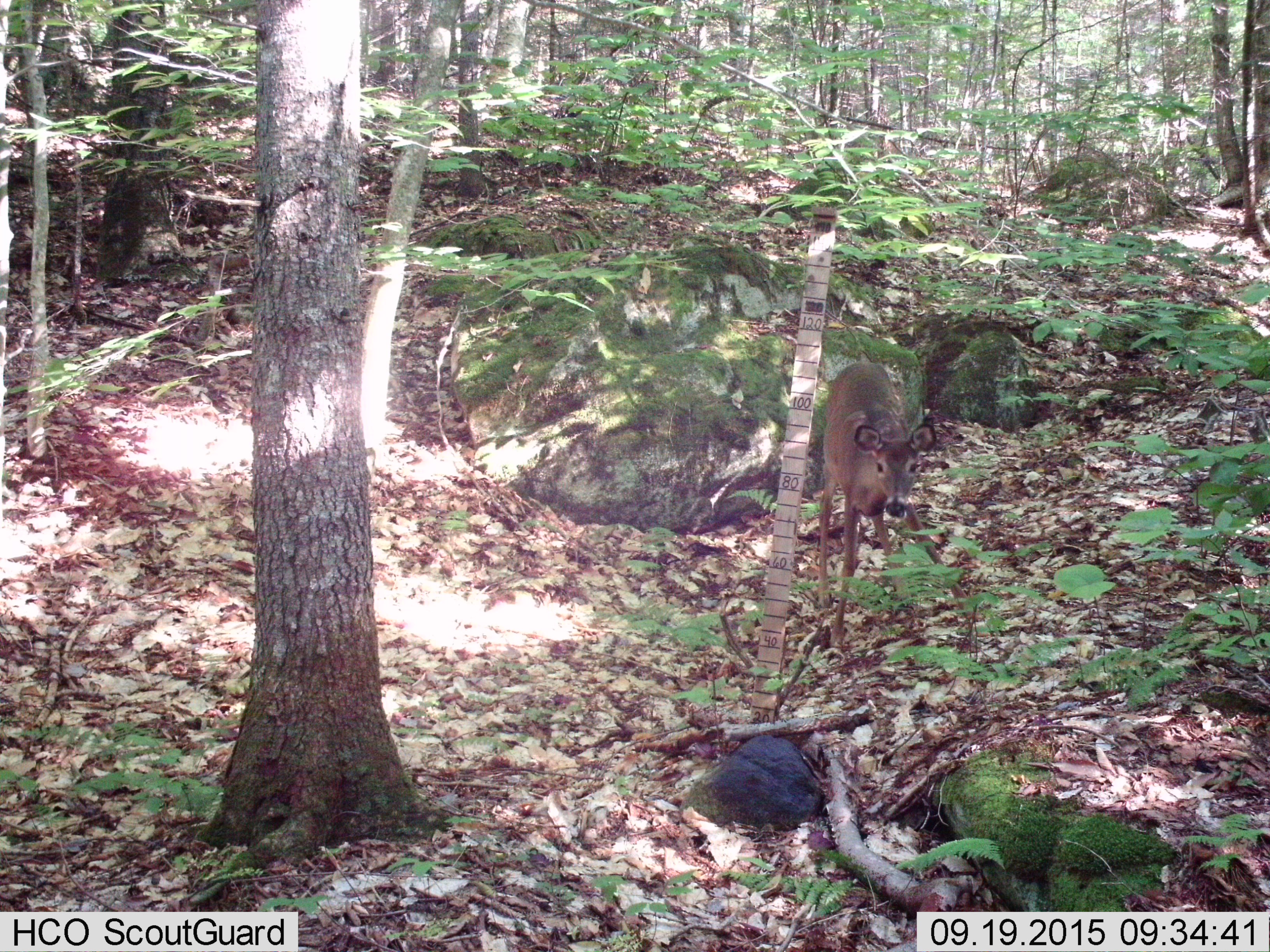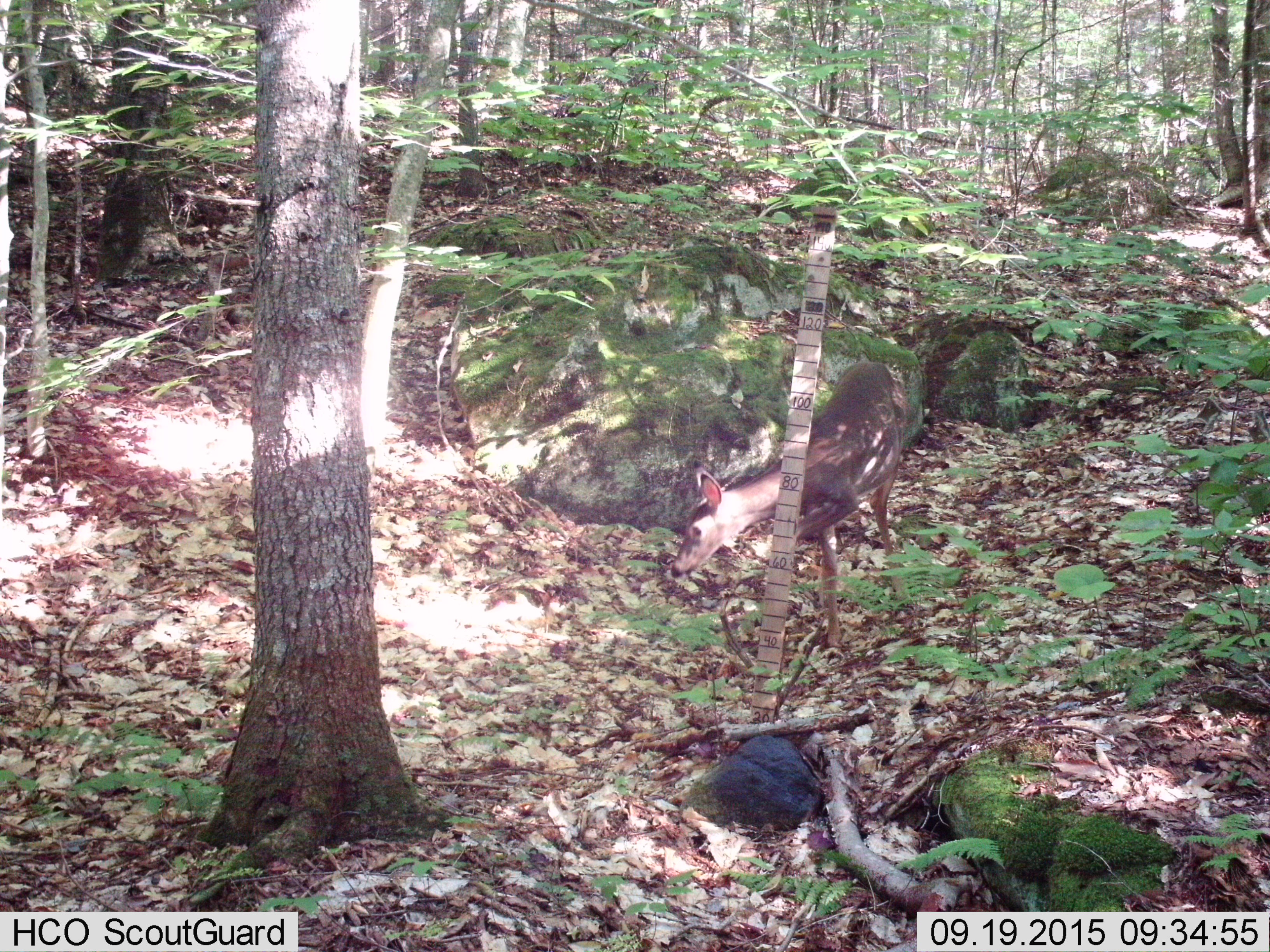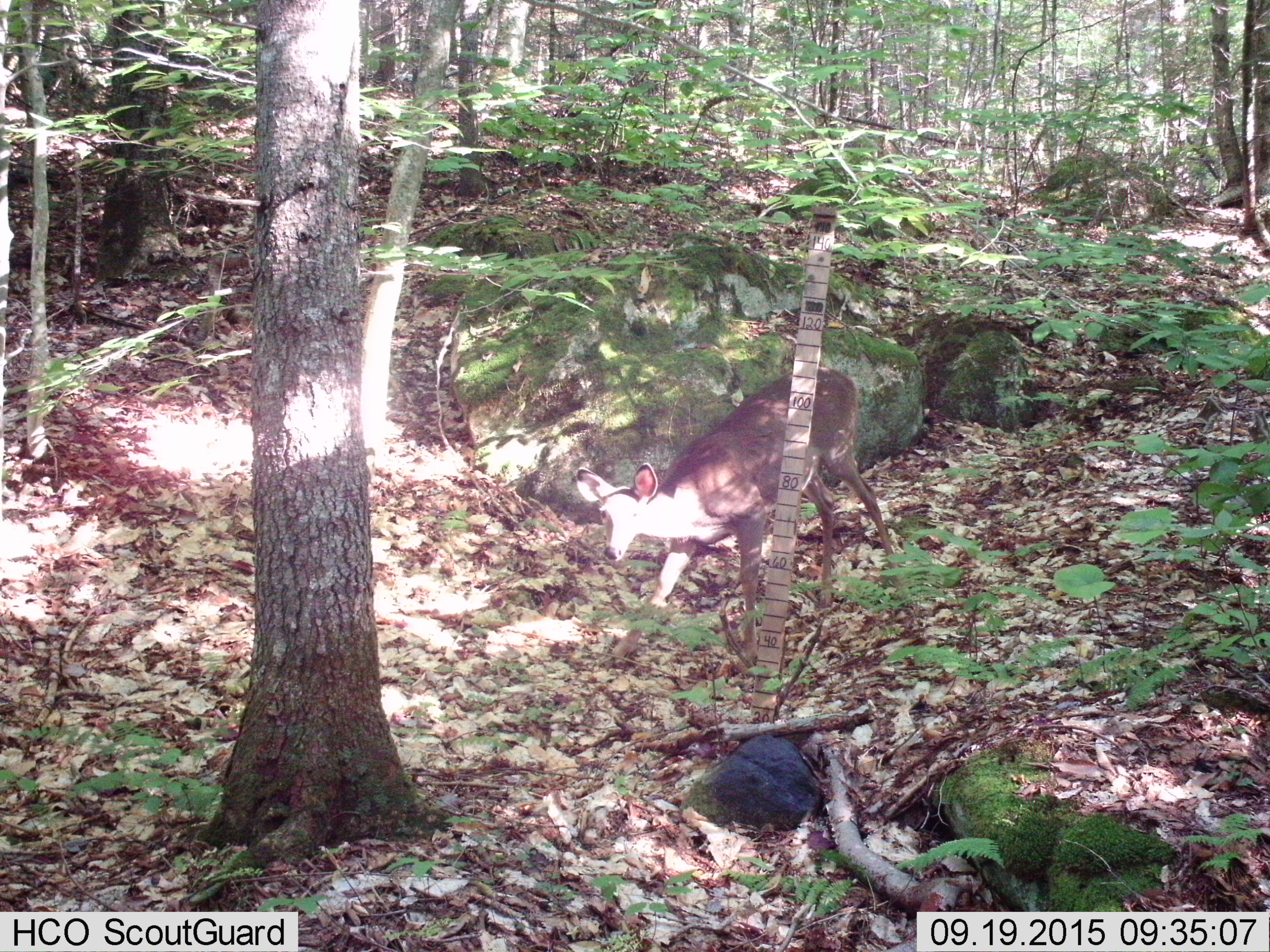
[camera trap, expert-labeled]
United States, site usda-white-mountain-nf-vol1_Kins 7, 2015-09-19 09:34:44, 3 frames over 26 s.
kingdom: Animalia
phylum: Chordata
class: Mammalia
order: Artiodactyla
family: Cervidae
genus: Odocoileus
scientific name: Odocoileus virginianus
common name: white-tailed deer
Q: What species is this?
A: White-tailed deer (Odocoileus virginianus).